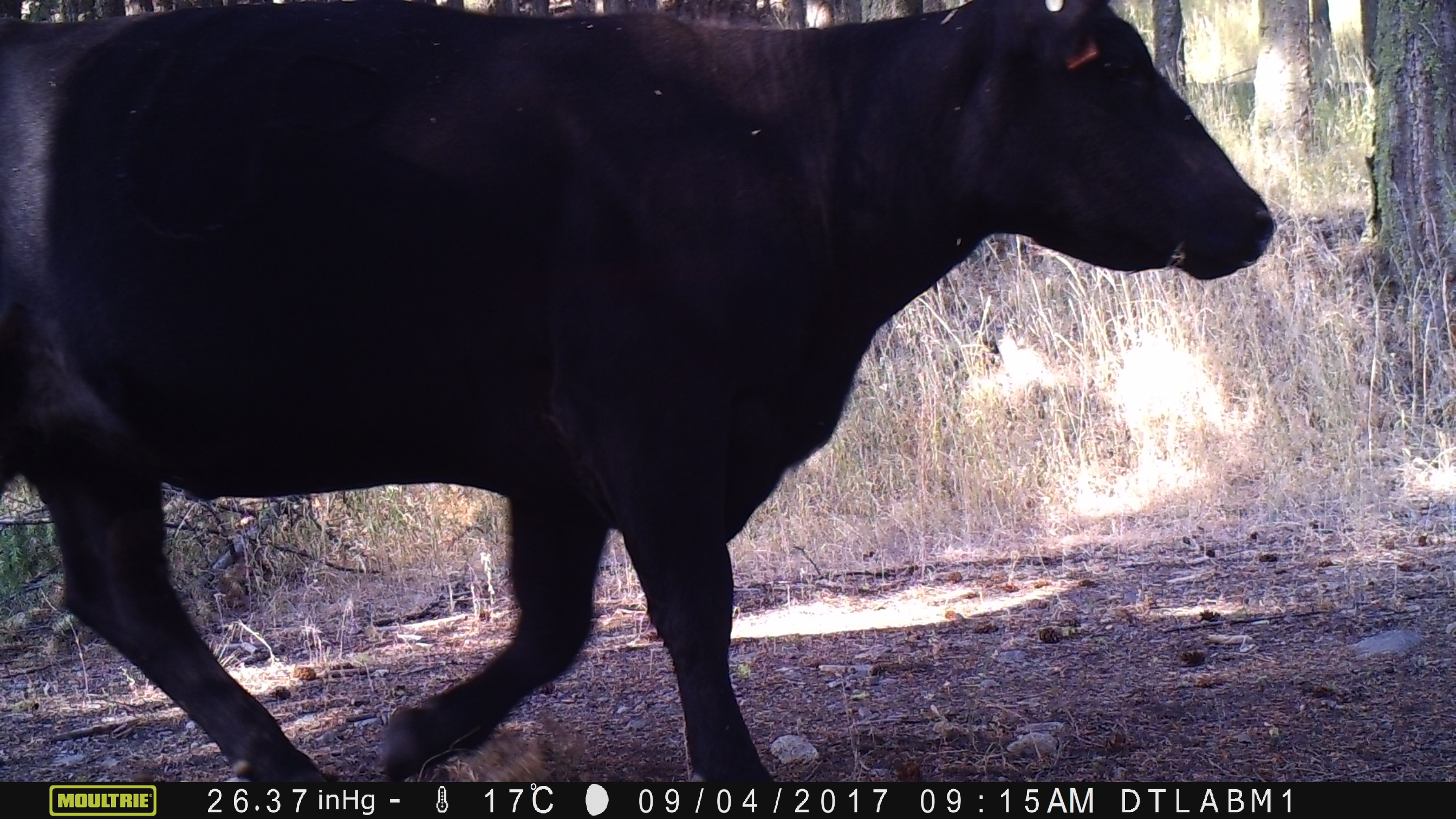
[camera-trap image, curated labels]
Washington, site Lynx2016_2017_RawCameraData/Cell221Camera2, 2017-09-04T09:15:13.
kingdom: Animalia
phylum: Chordata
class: Mammalia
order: Artiodactyla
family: Bovidae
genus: Bos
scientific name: Bos taurus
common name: domestic cattle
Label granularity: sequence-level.